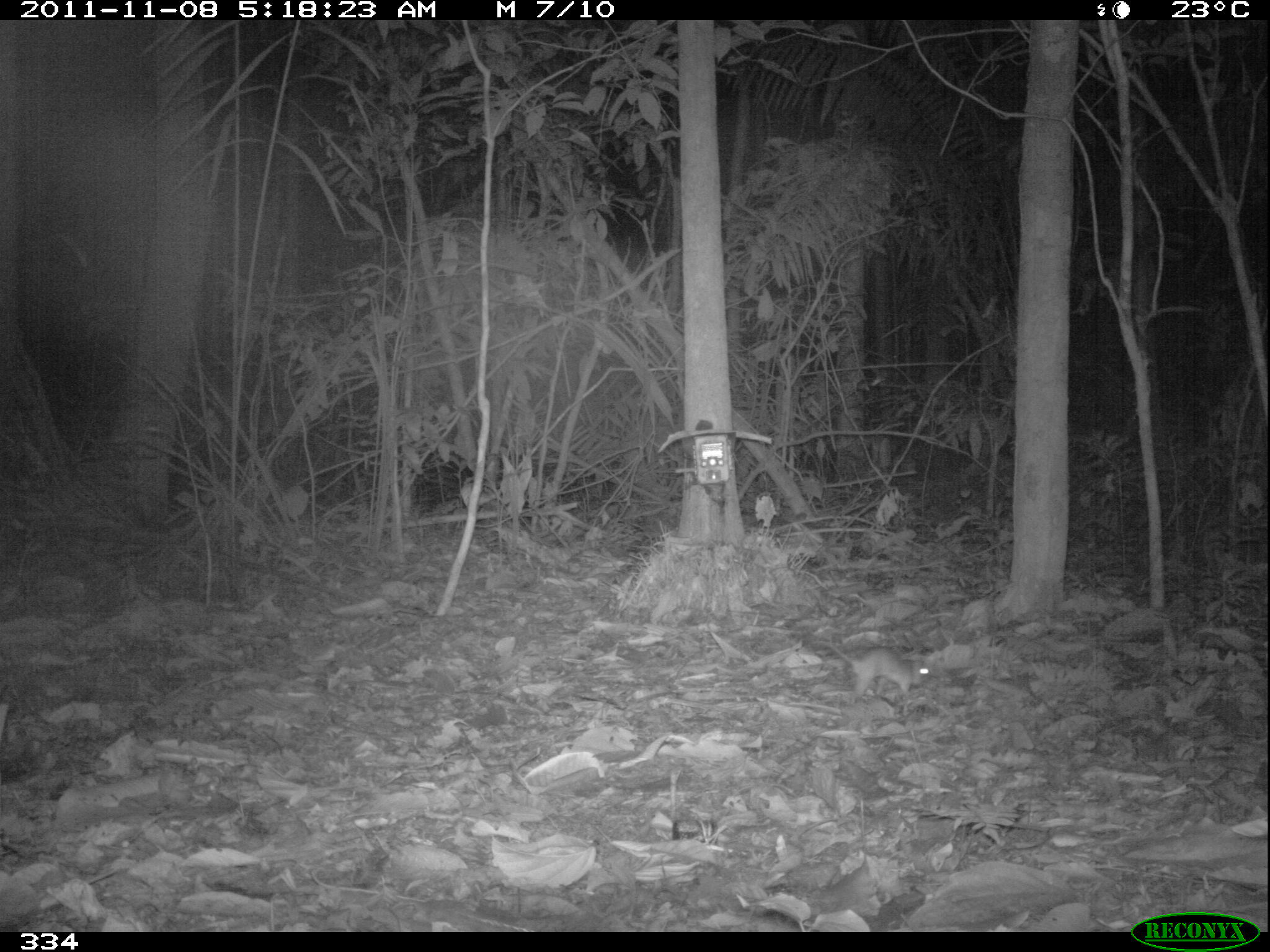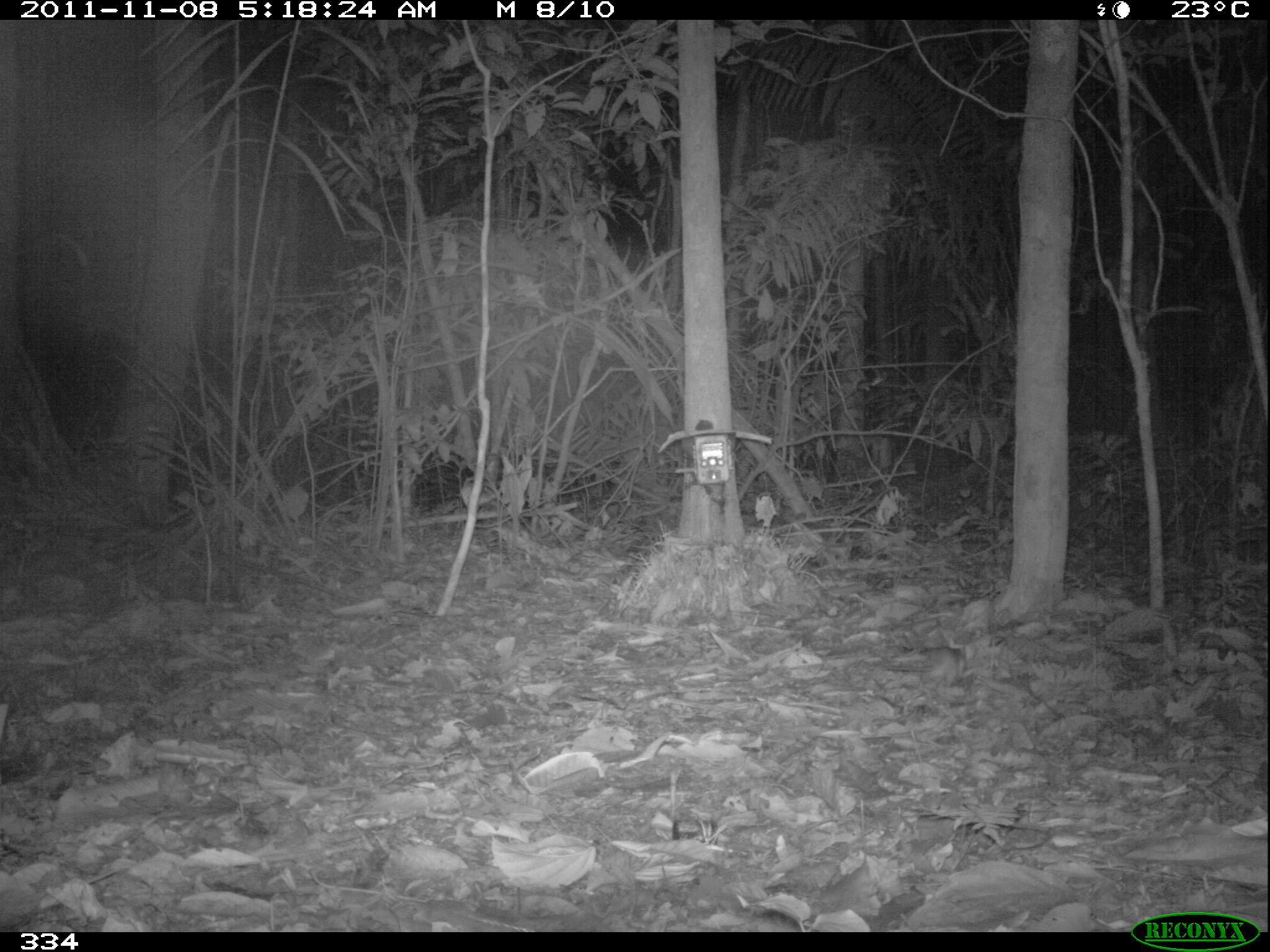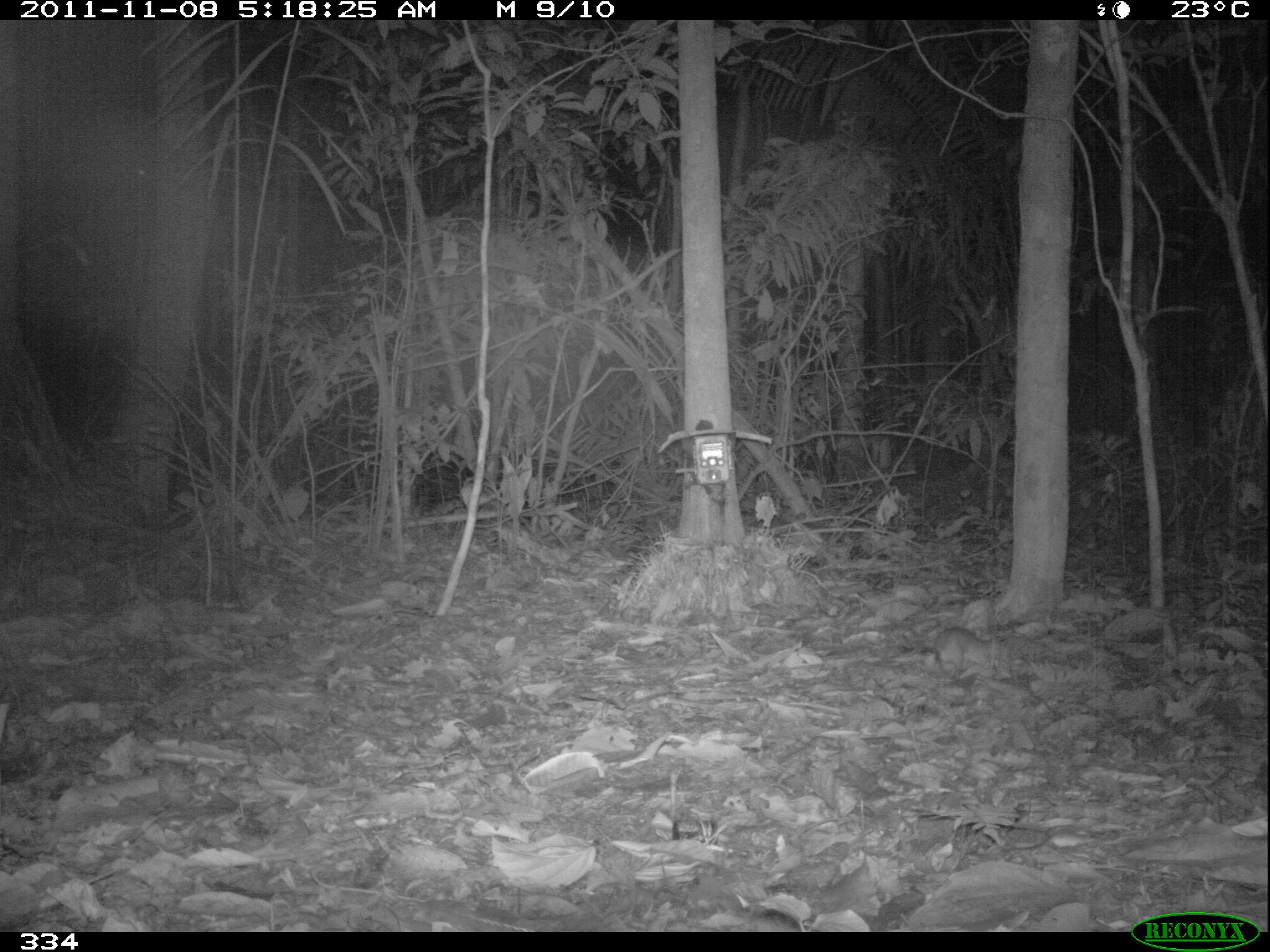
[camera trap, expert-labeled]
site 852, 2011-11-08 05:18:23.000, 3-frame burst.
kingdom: Animalia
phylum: Chordata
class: Mammalia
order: Rodentia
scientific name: Rodentia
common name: rodents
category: unknown rodent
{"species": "unknown rodent (rodents) (Rodentia)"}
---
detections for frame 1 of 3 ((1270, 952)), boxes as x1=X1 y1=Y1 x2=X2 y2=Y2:
unknown rodent: x1=813 y1=639 x2=939 y2=699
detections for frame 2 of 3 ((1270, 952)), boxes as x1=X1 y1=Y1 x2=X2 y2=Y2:
unknown rodent: x1=881 y1=647 x2=966 y2=688